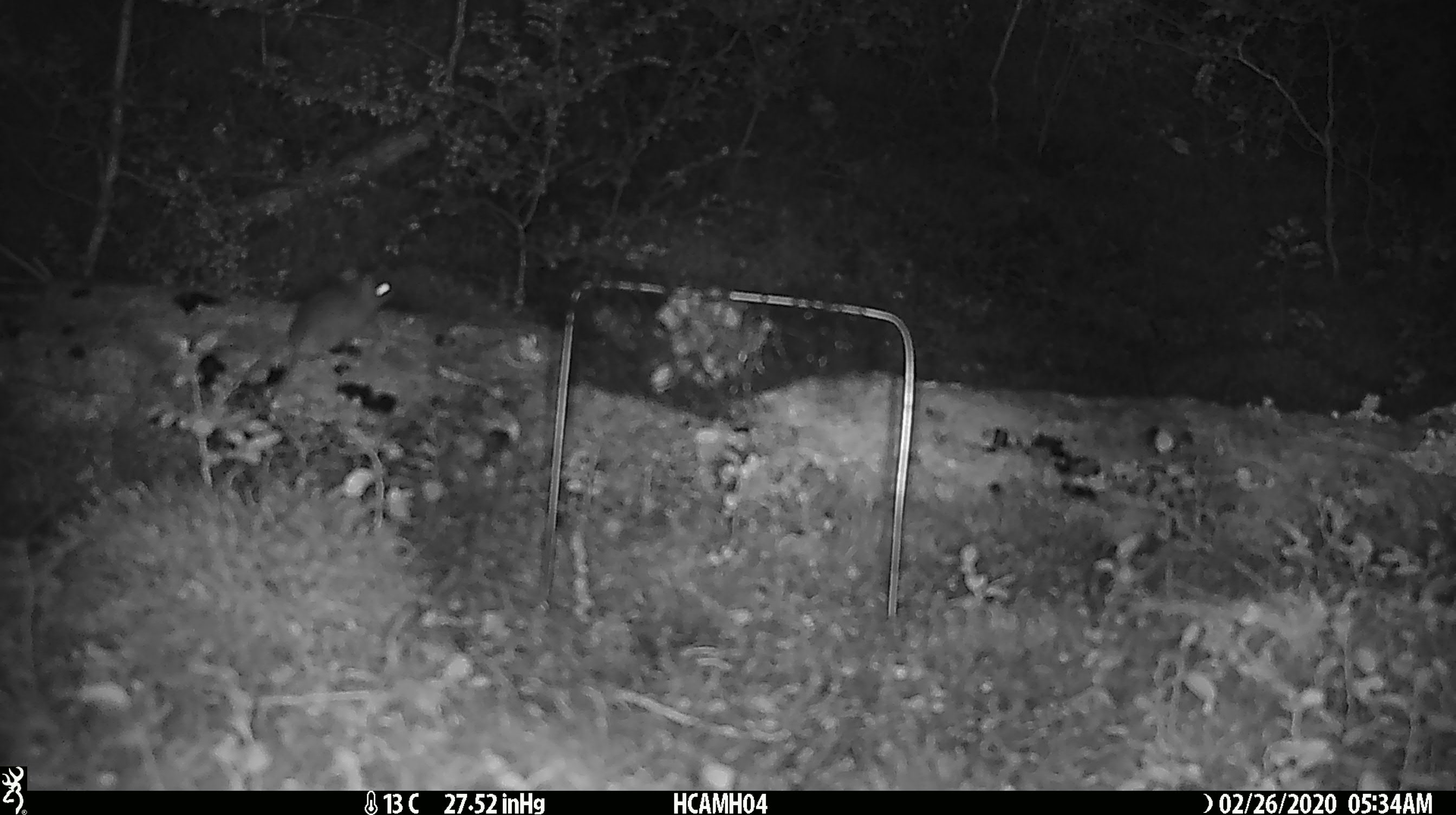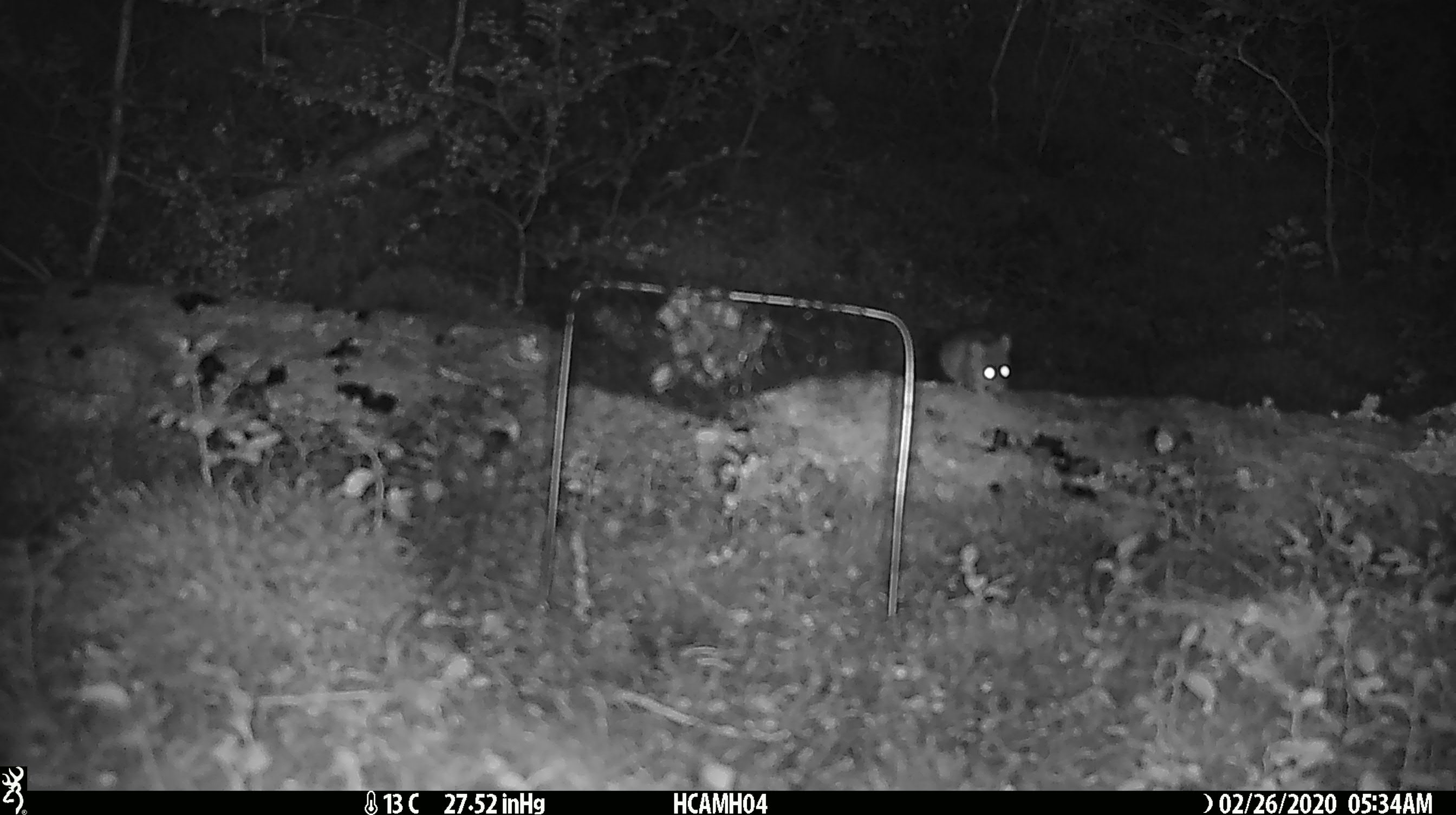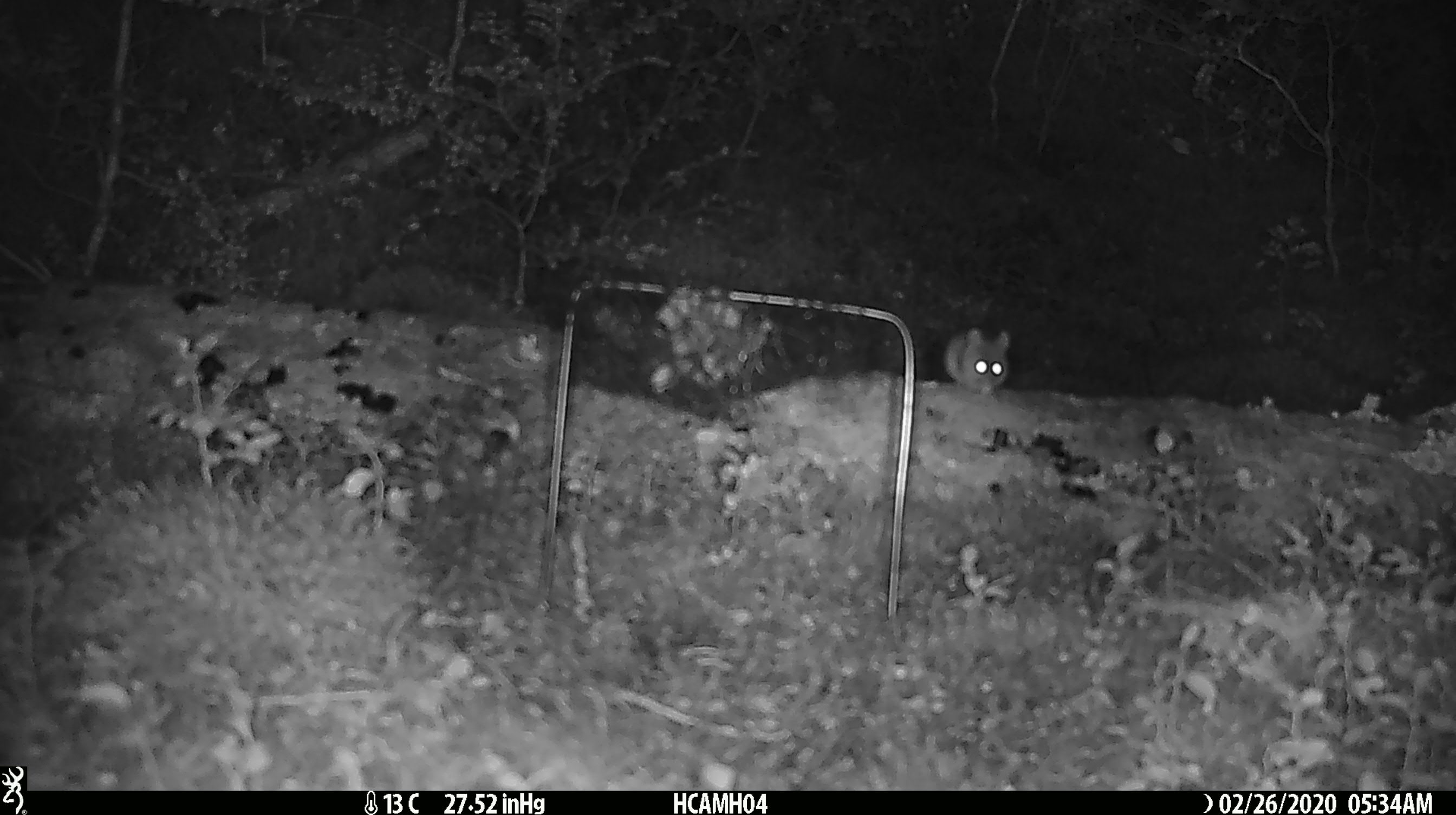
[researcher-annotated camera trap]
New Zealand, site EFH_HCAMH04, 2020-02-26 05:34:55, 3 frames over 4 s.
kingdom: Animalia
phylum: Chordata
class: Mammalia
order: Rodentia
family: Muridae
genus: Mus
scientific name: Mus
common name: mouse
Mouse (Mus).